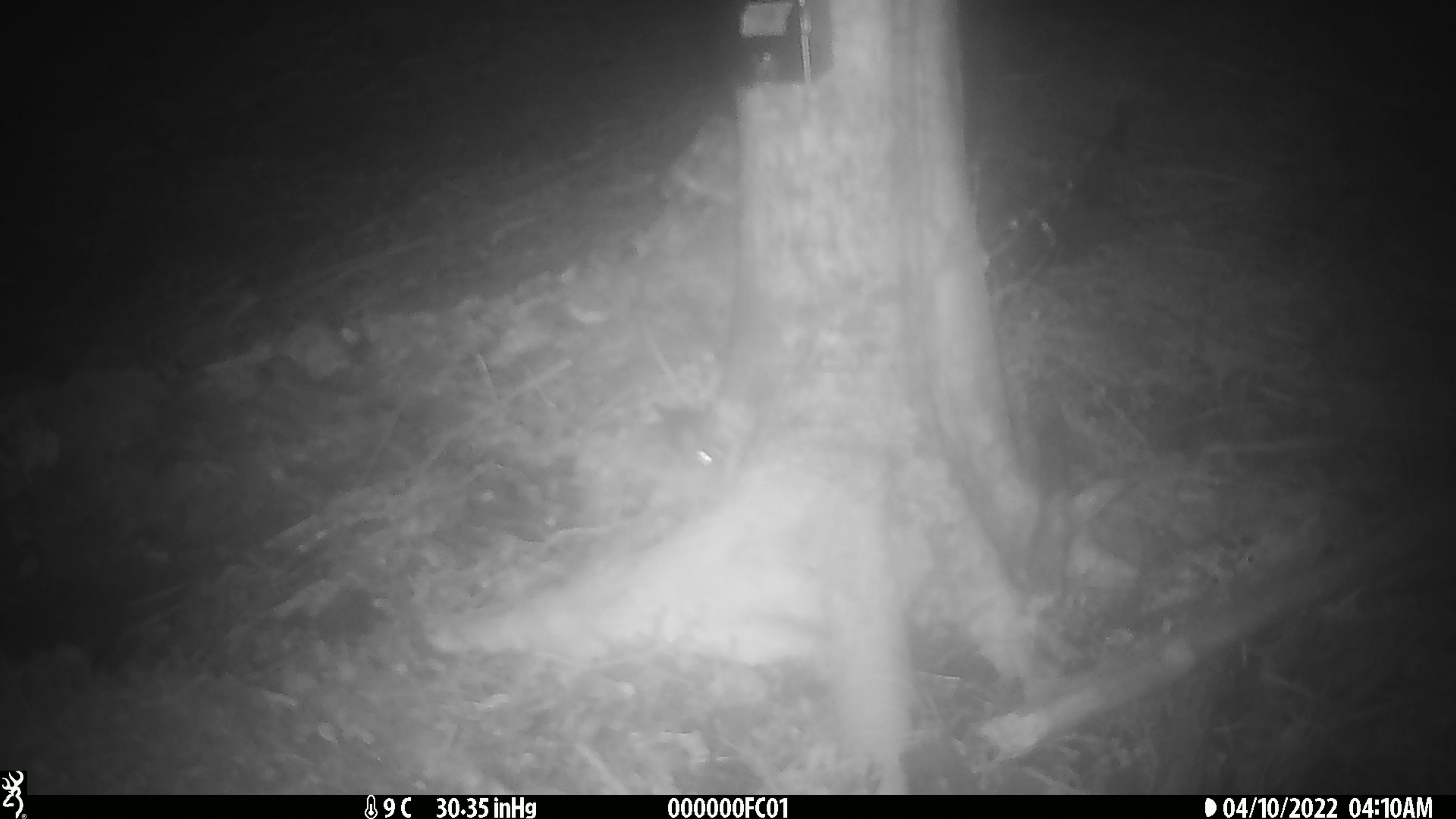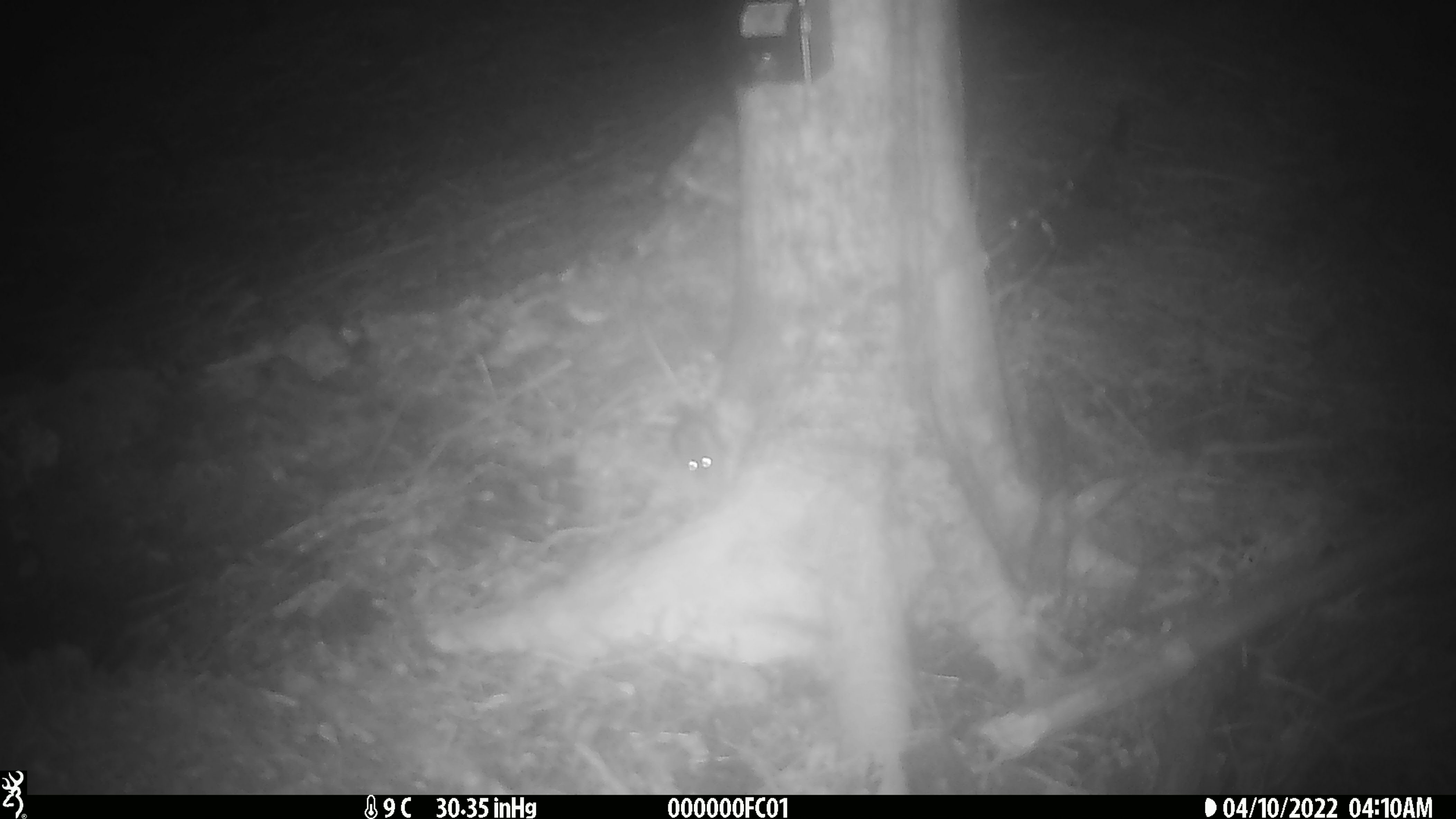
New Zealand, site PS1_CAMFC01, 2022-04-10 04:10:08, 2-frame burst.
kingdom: Animalia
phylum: Chordata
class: Mammalia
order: Rodentia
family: Muridae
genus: Mus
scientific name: Mus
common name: mouse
Mouse (Mus).